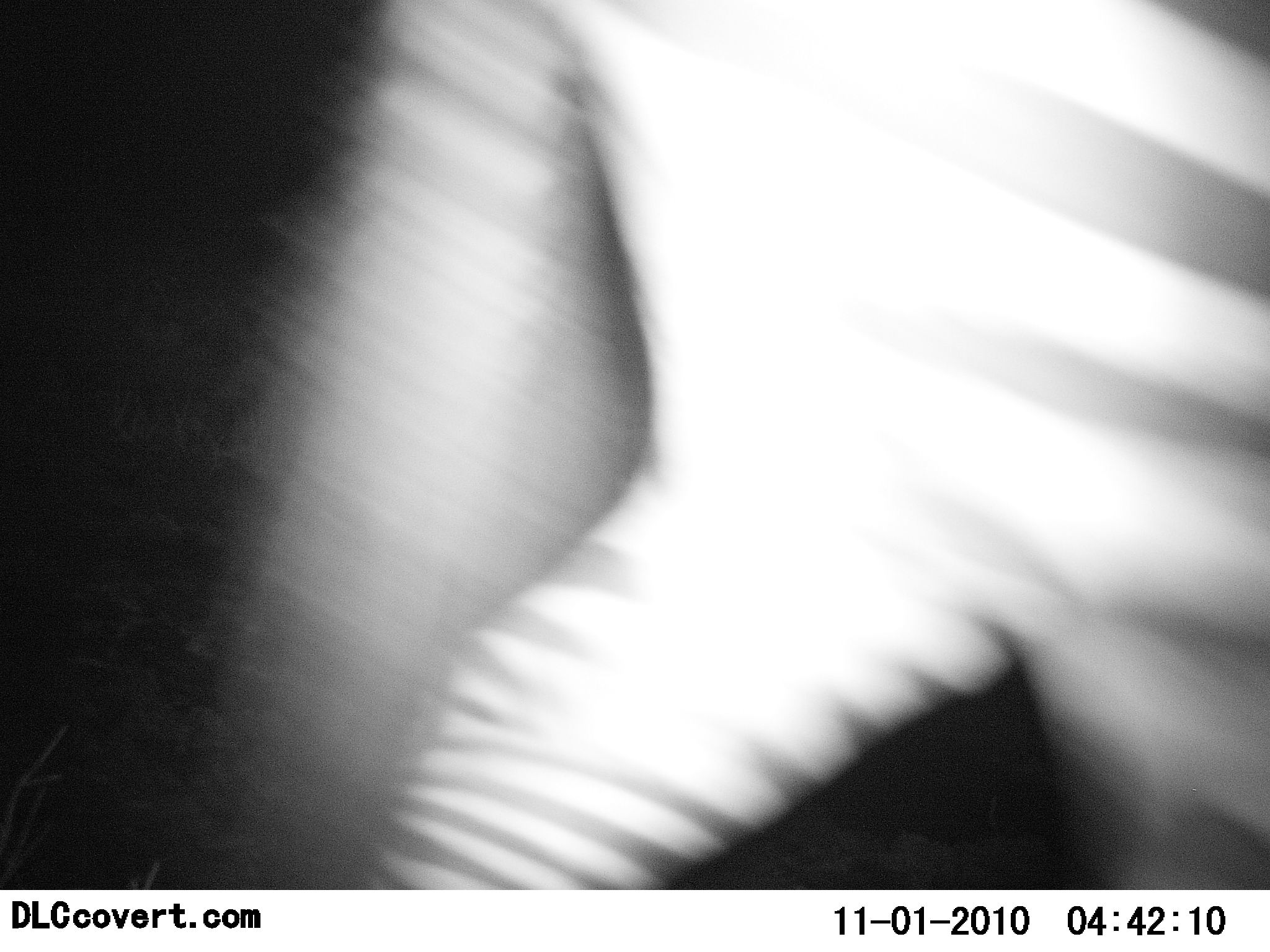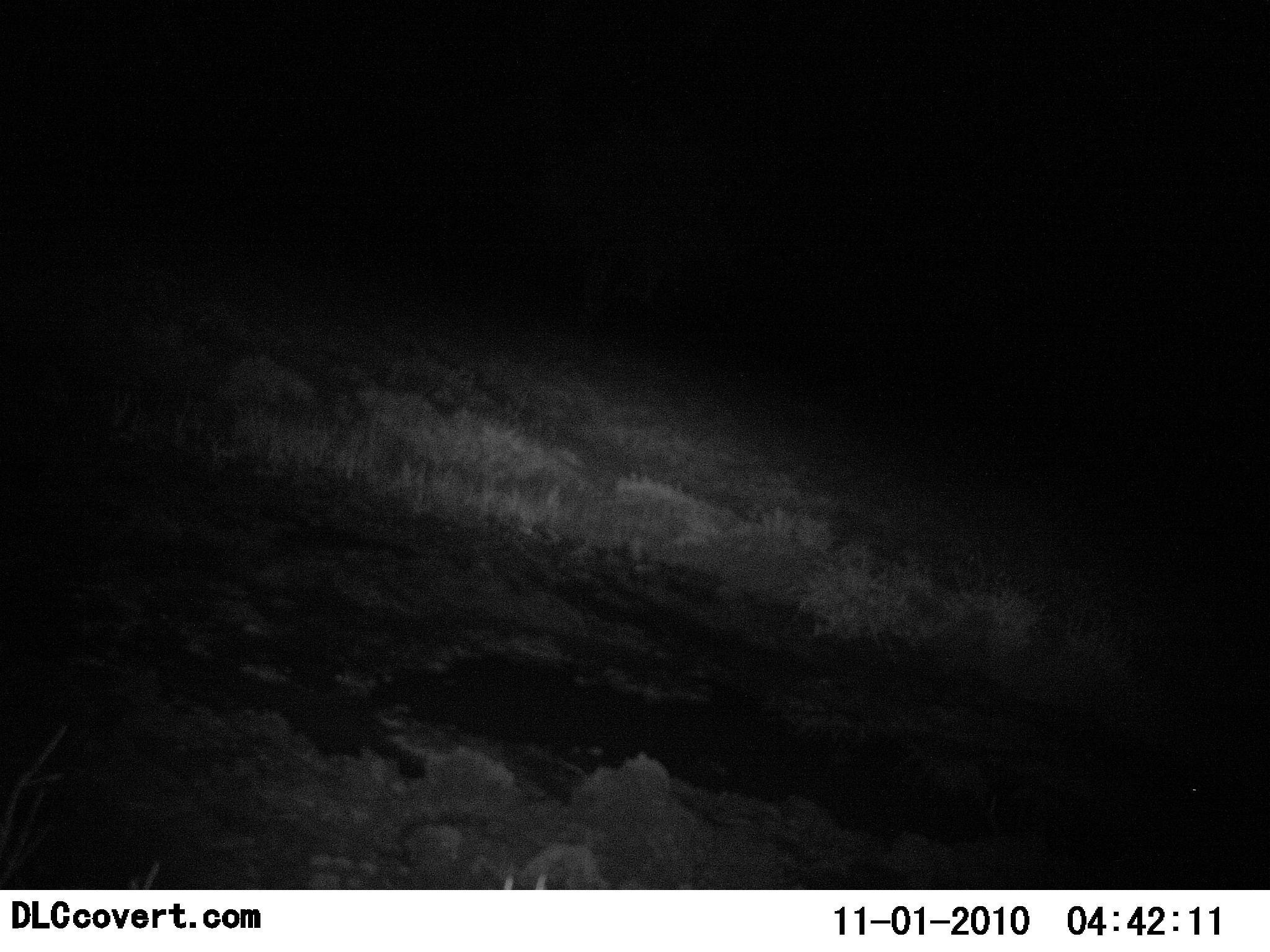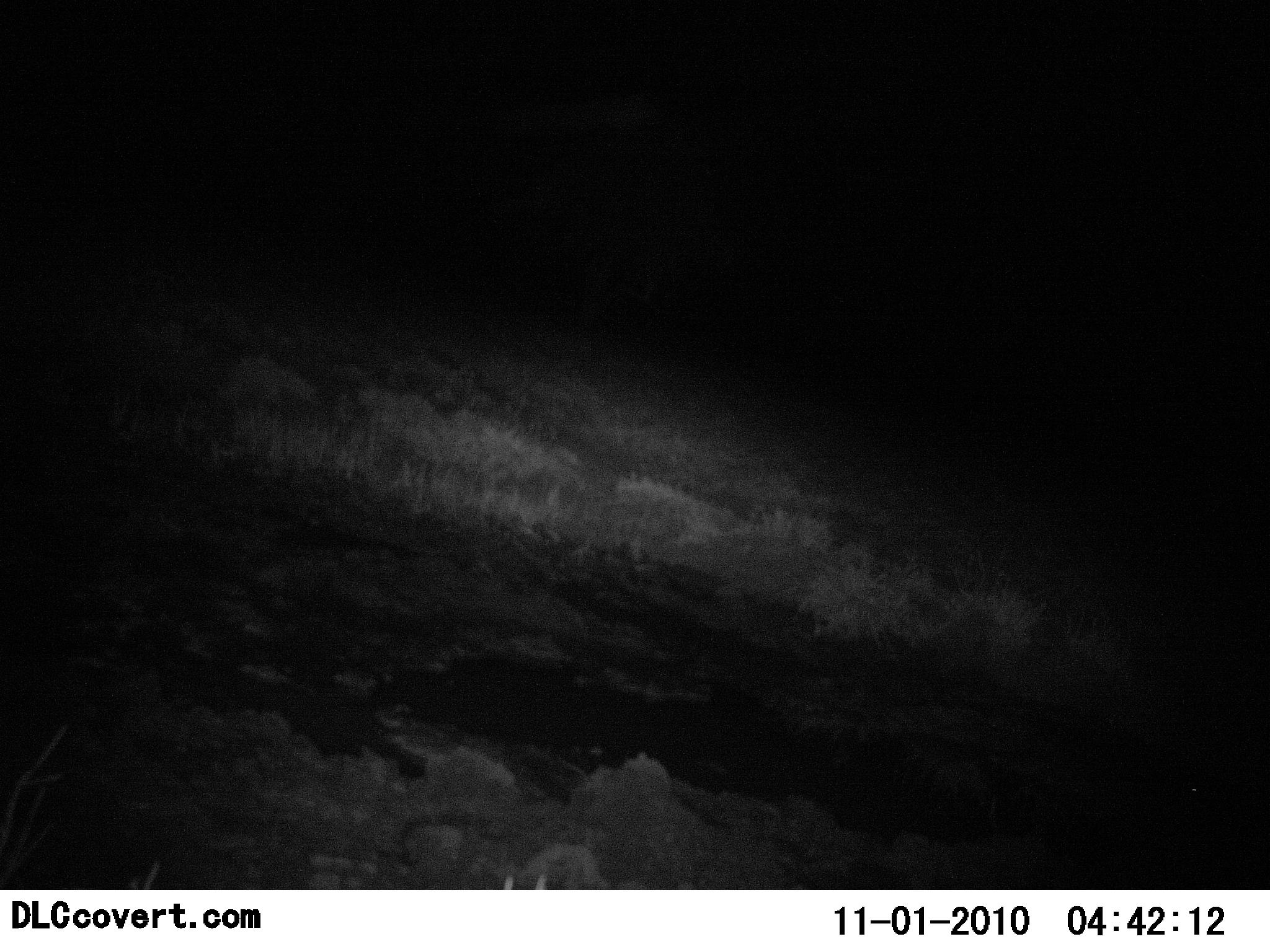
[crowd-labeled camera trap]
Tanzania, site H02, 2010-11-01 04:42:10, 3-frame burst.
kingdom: Animalia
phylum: Chordata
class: Mammalia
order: Perissodactyla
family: Equidae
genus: Equus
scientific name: Equus quagga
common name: plains zebra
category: zebra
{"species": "zebra (plains zebra) (Equus quagga)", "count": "1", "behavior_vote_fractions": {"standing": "0%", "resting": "0%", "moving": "100%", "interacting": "0%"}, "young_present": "0%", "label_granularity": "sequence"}